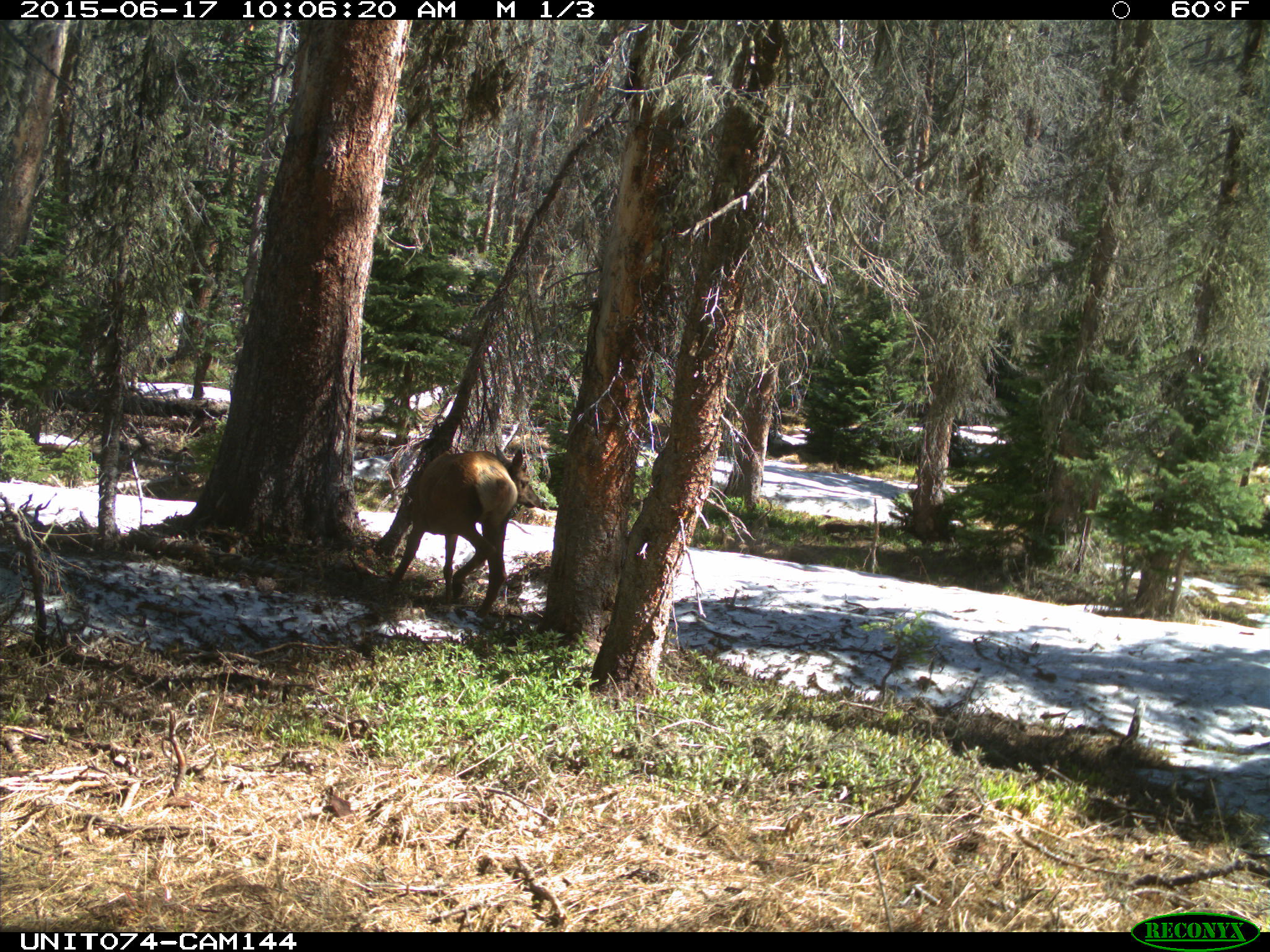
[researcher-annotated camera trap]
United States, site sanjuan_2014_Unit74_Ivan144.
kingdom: Animalia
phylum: Chordata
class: Mammalia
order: Artiodactyla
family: Cervidae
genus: Cervus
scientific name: Cervus elaphus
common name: red deer